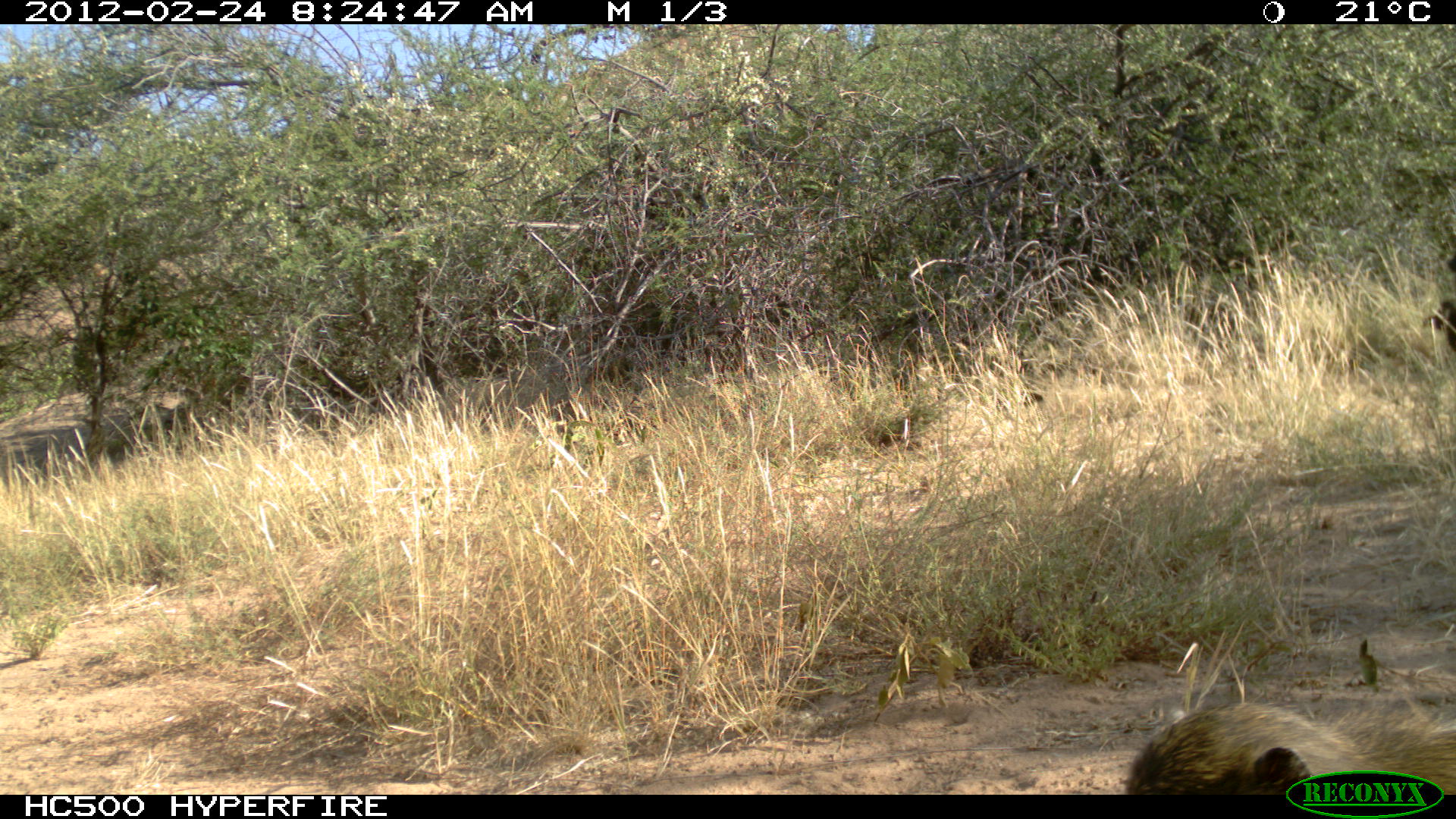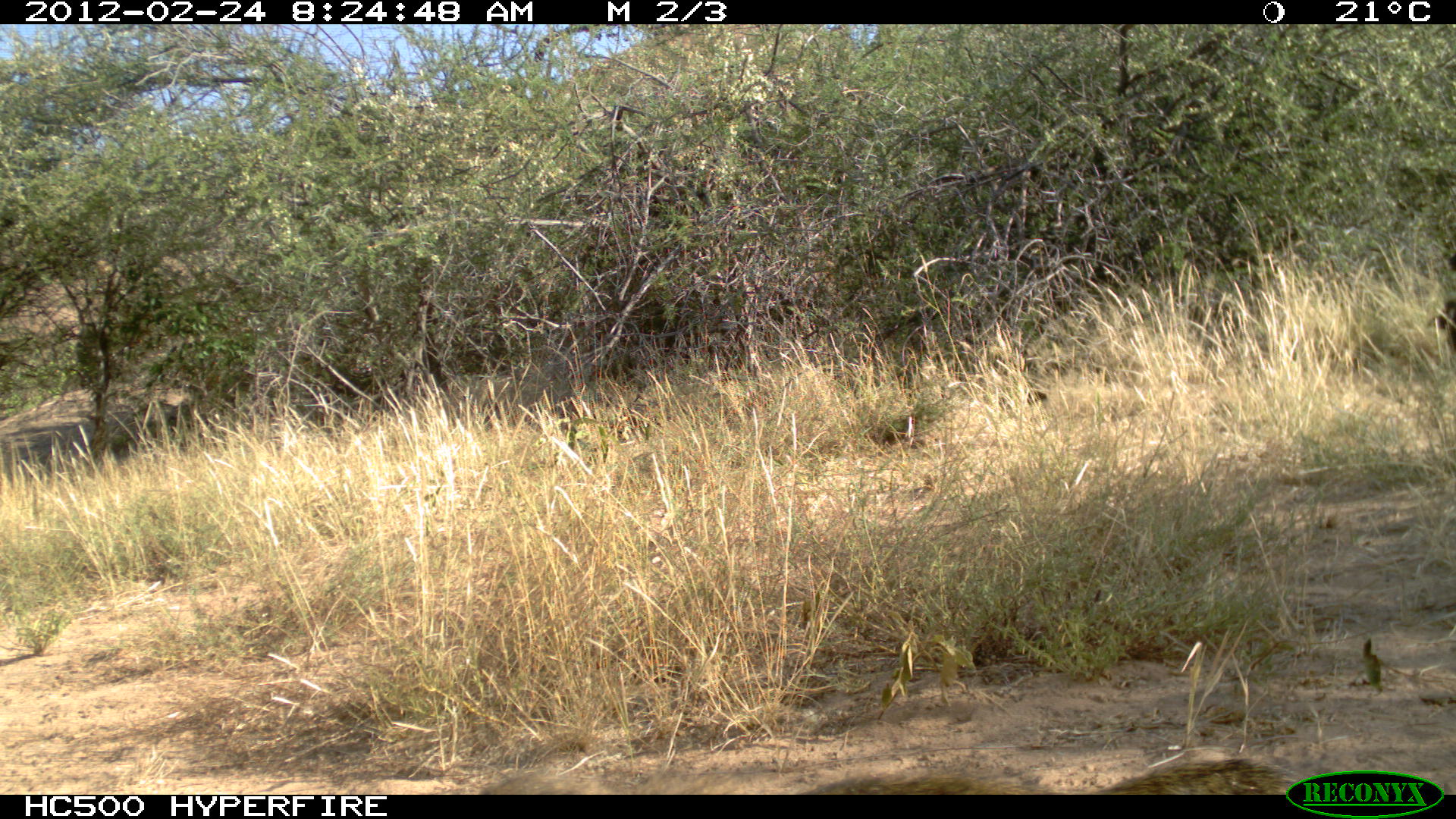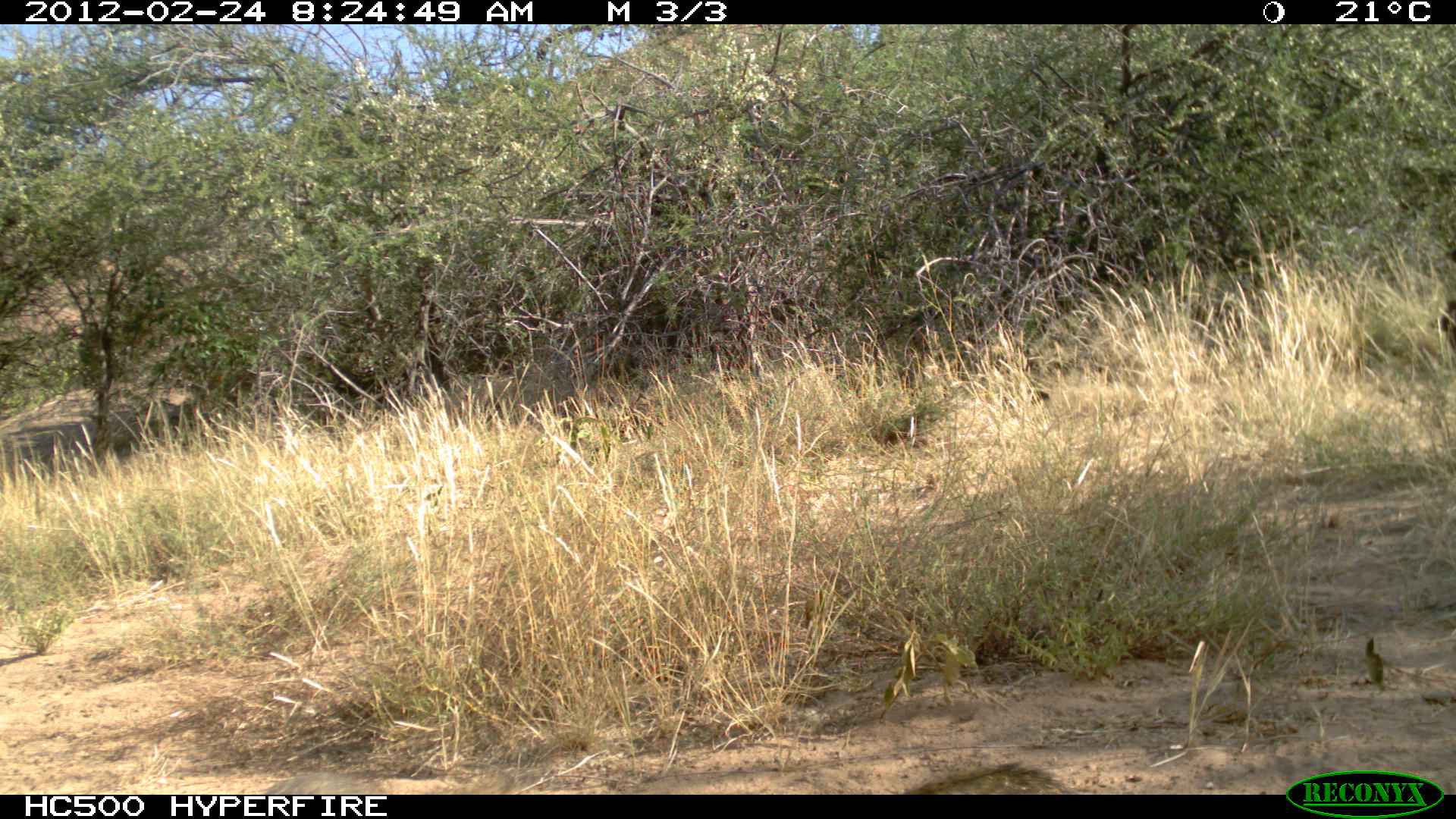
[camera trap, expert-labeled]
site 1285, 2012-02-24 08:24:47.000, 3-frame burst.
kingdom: Animalia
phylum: Chordata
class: Mammalia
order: Primates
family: Cercopithecidae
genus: Papio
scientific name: Papio anubis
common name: olive baboon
Papio anubis (olive baboon), count 2.